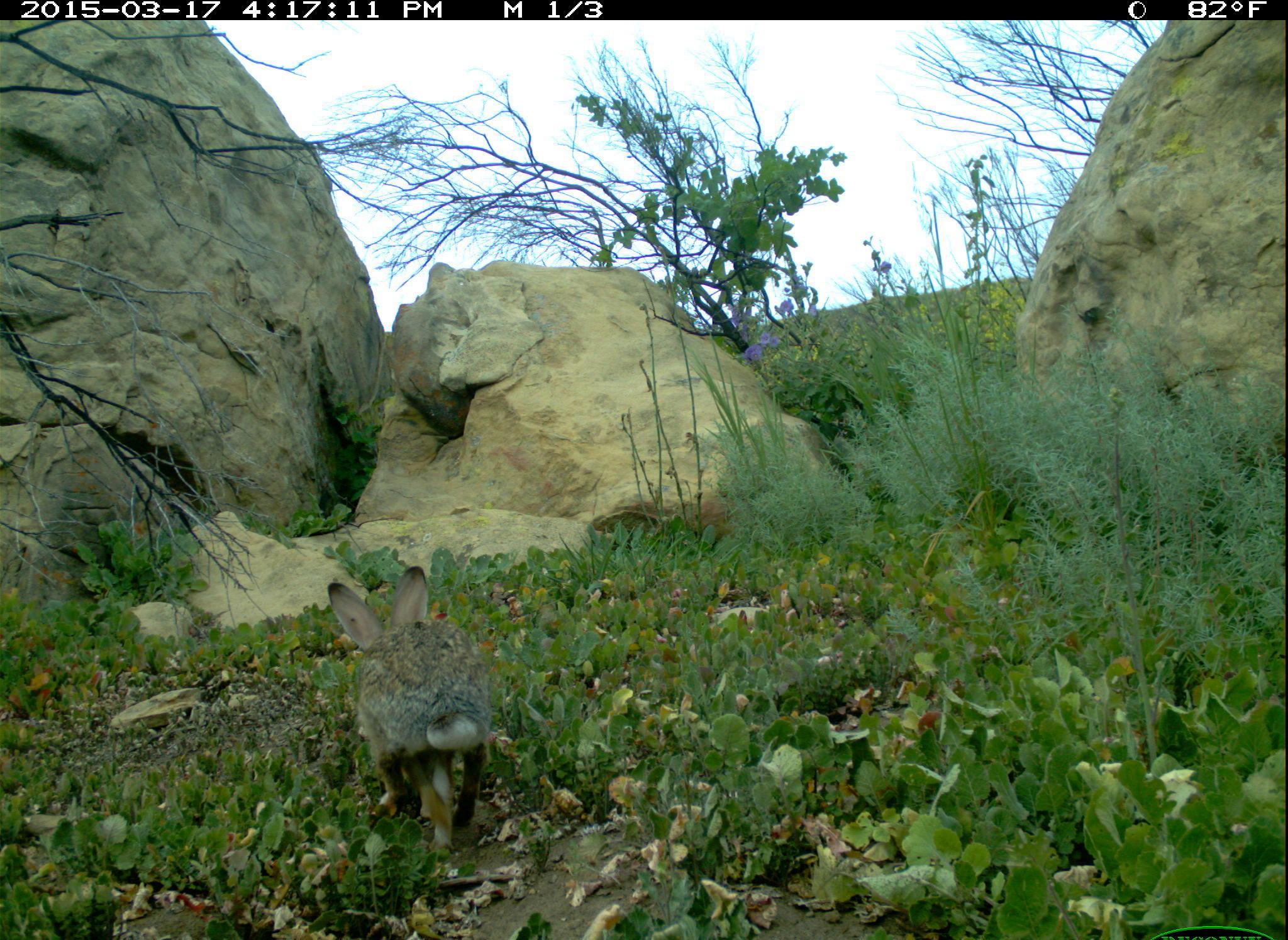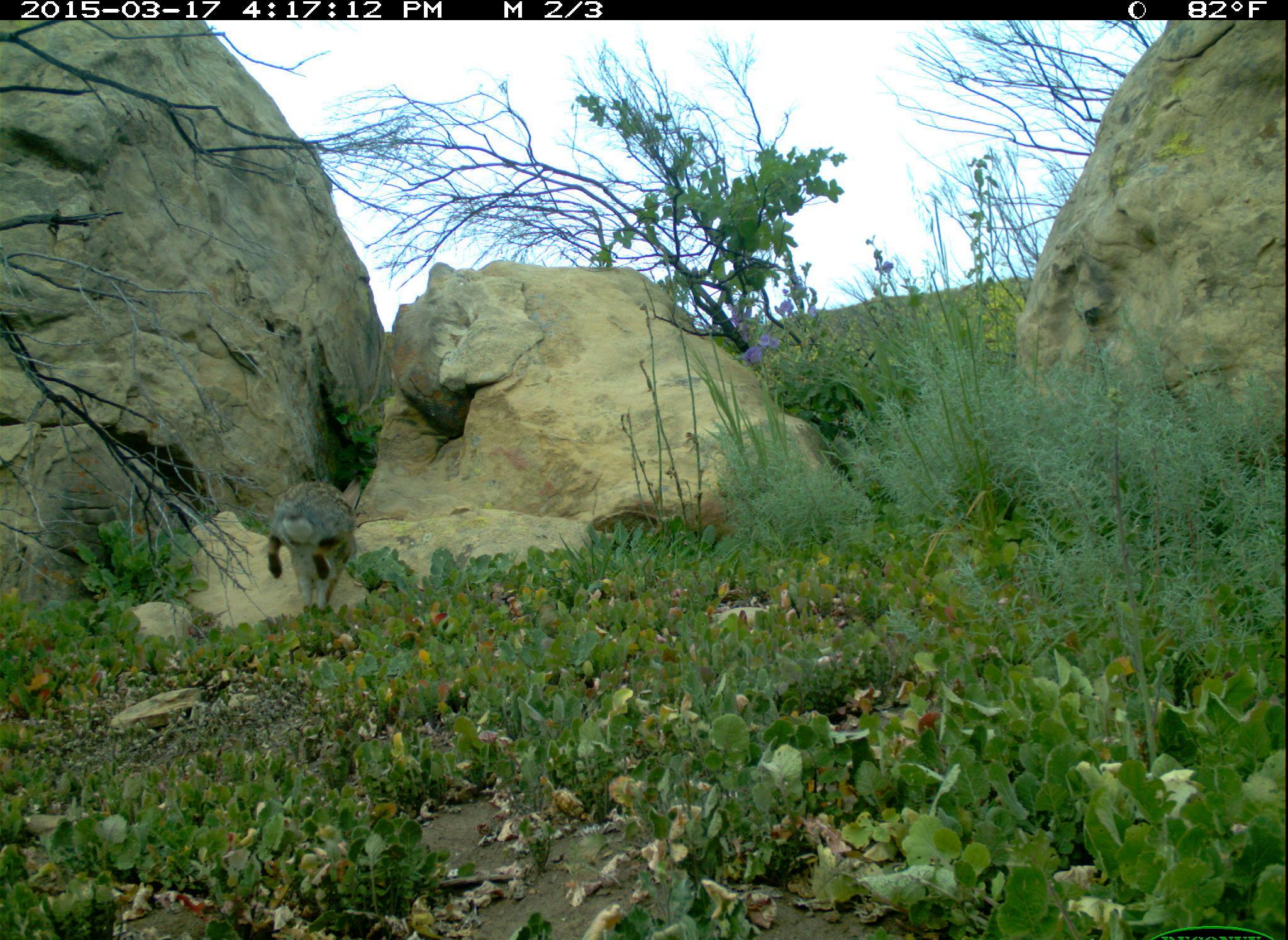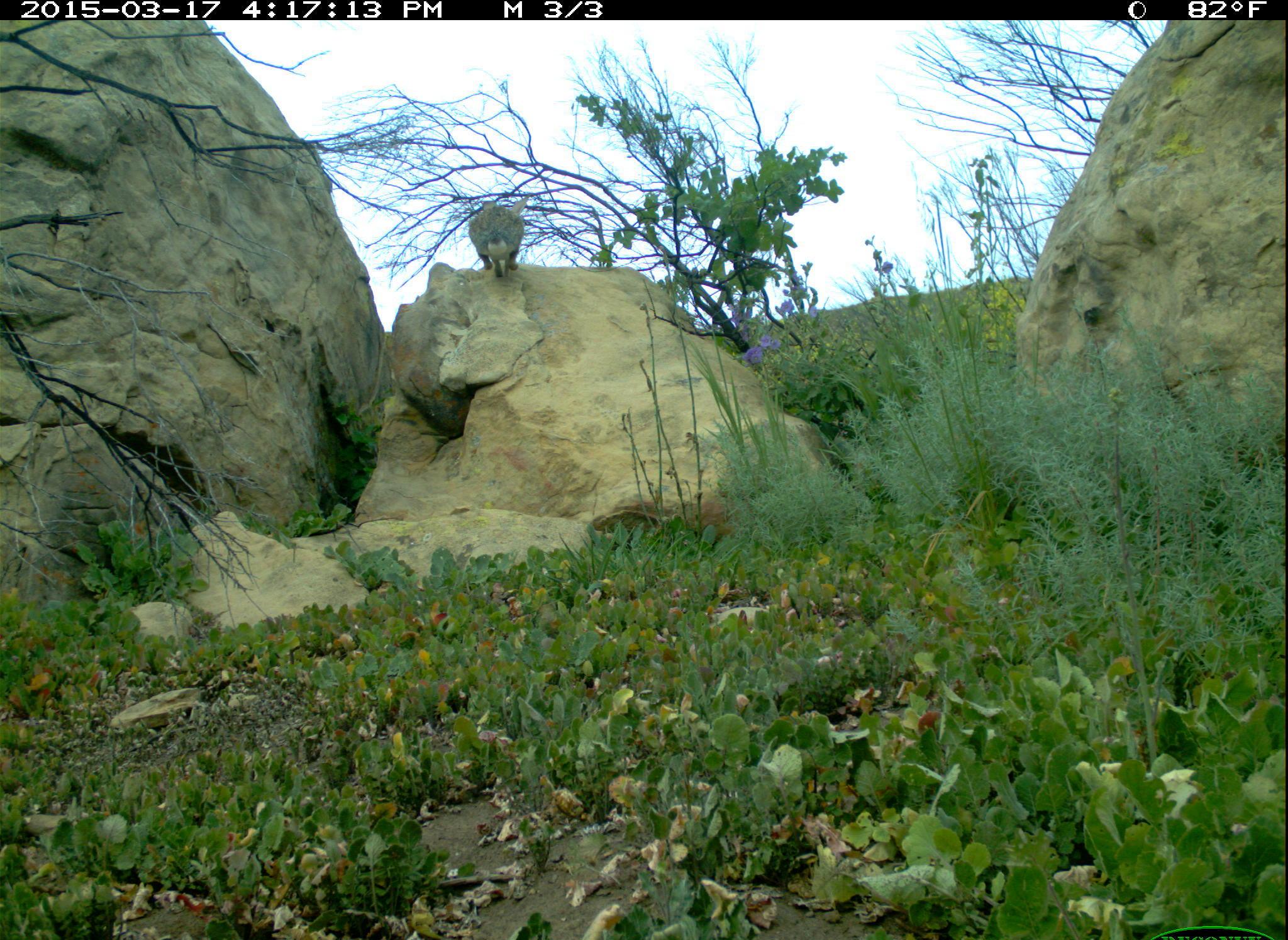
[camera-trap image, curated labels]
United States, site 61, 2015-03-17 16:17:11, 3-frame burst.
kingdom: Animalia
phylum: Chordata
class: Mammalia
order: Lagomorpha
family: Leporidae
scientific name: Leporidae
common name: rabbits and hares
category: rabbit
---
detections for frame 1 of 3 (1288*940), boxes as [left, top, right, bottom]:
rabbit: [319, 562, 506, 852]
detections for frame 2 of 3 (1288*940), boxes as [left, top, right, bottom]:
rabbit: [251, 472, 371, 622]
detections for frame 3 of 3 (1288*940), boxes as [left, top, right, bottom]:
rabbit: [464, 190, 541, 283]